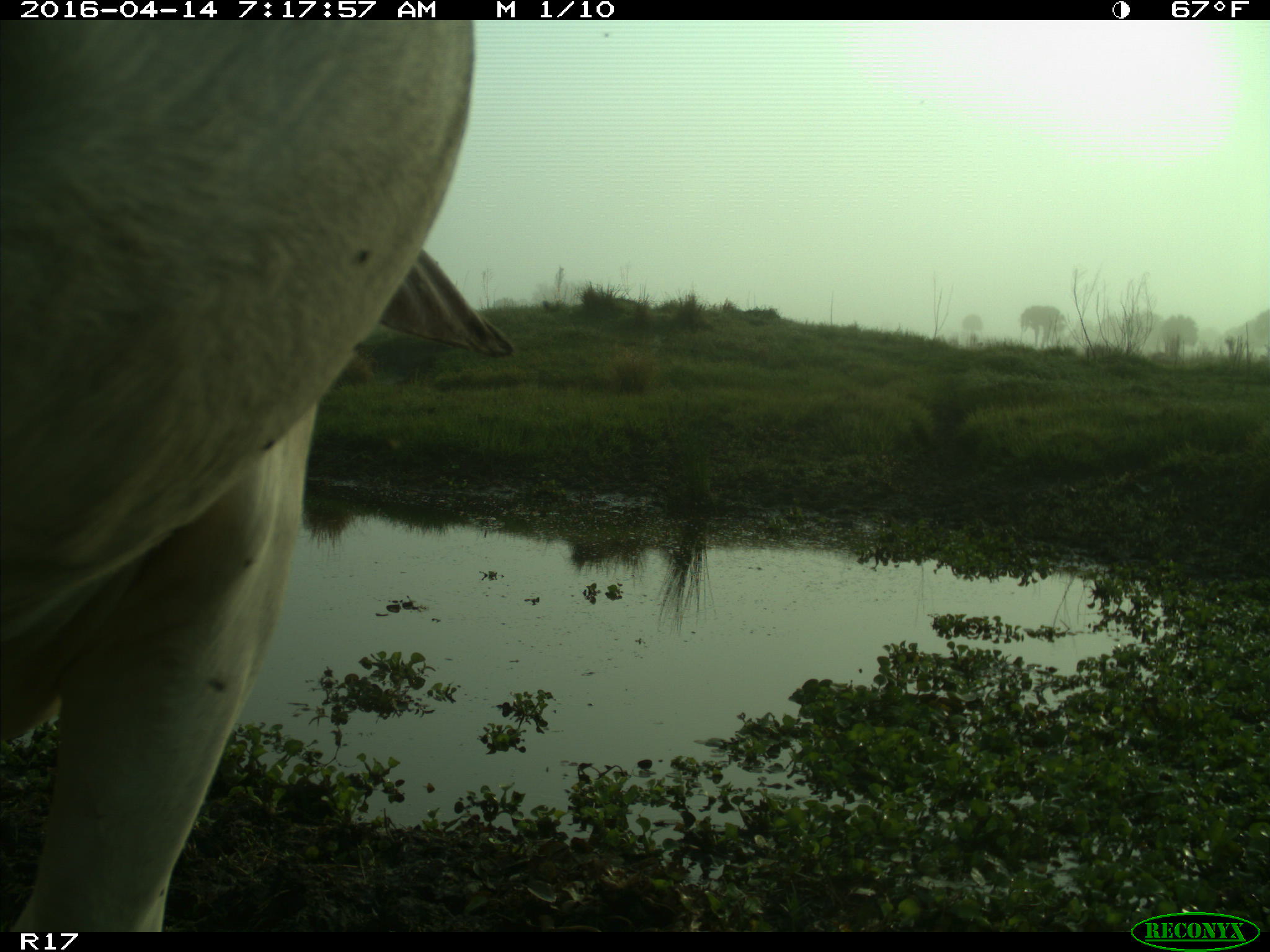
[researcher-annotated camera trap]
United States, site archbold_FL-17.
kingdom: Animalia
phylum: Chordata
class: Mammalia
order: Artiodactyla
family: Bovidae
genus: Bos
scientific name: Bos taurus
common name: domestic cow